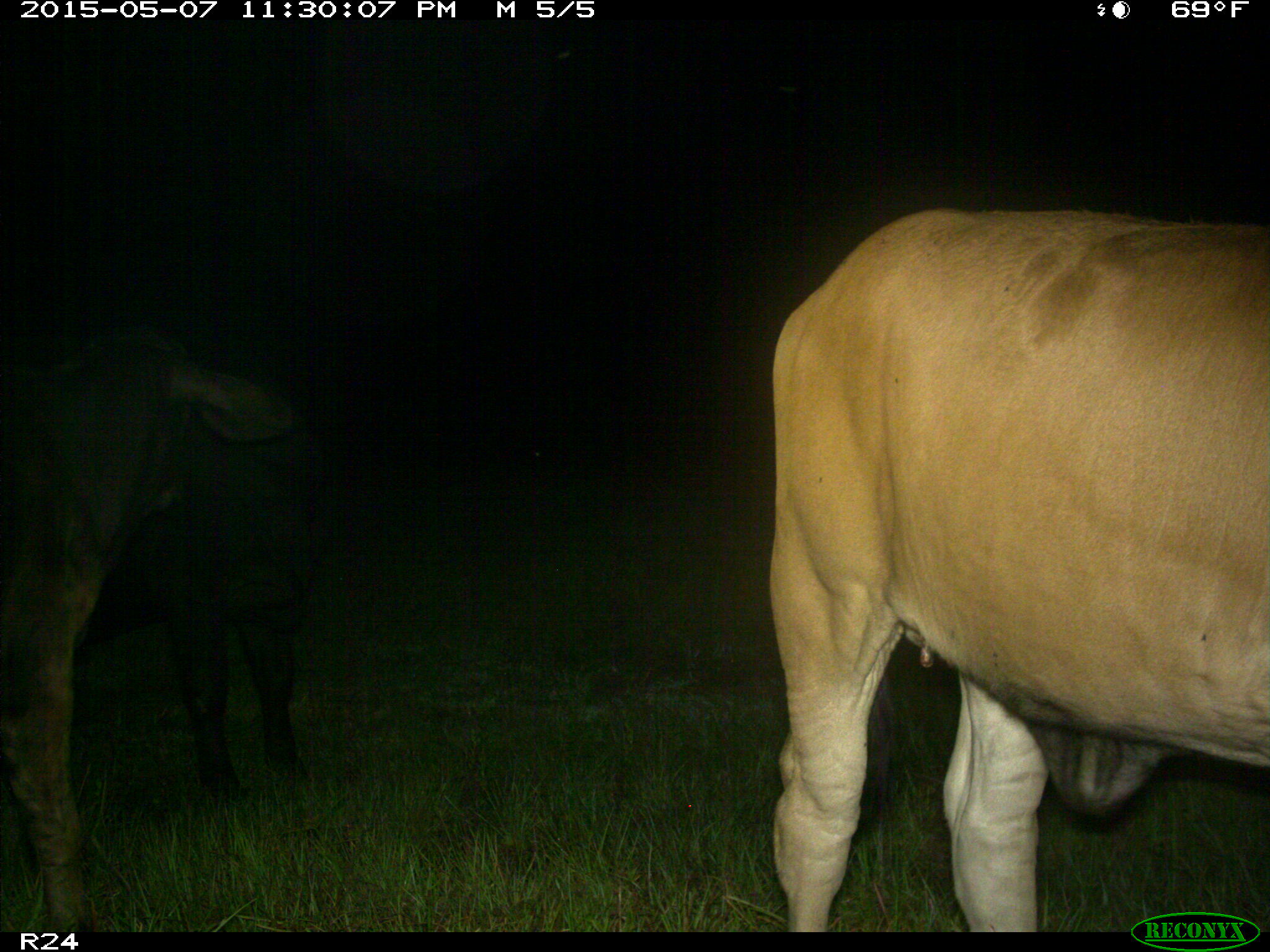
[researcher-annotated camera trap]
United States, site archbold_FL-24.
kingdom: Animalia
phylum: Chordata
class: Mammalia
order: Artiodactyla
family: Bovidae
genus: Bos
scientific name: Bos taurus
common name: domestic cow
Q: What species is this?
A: Bos taurus (domestic cow).